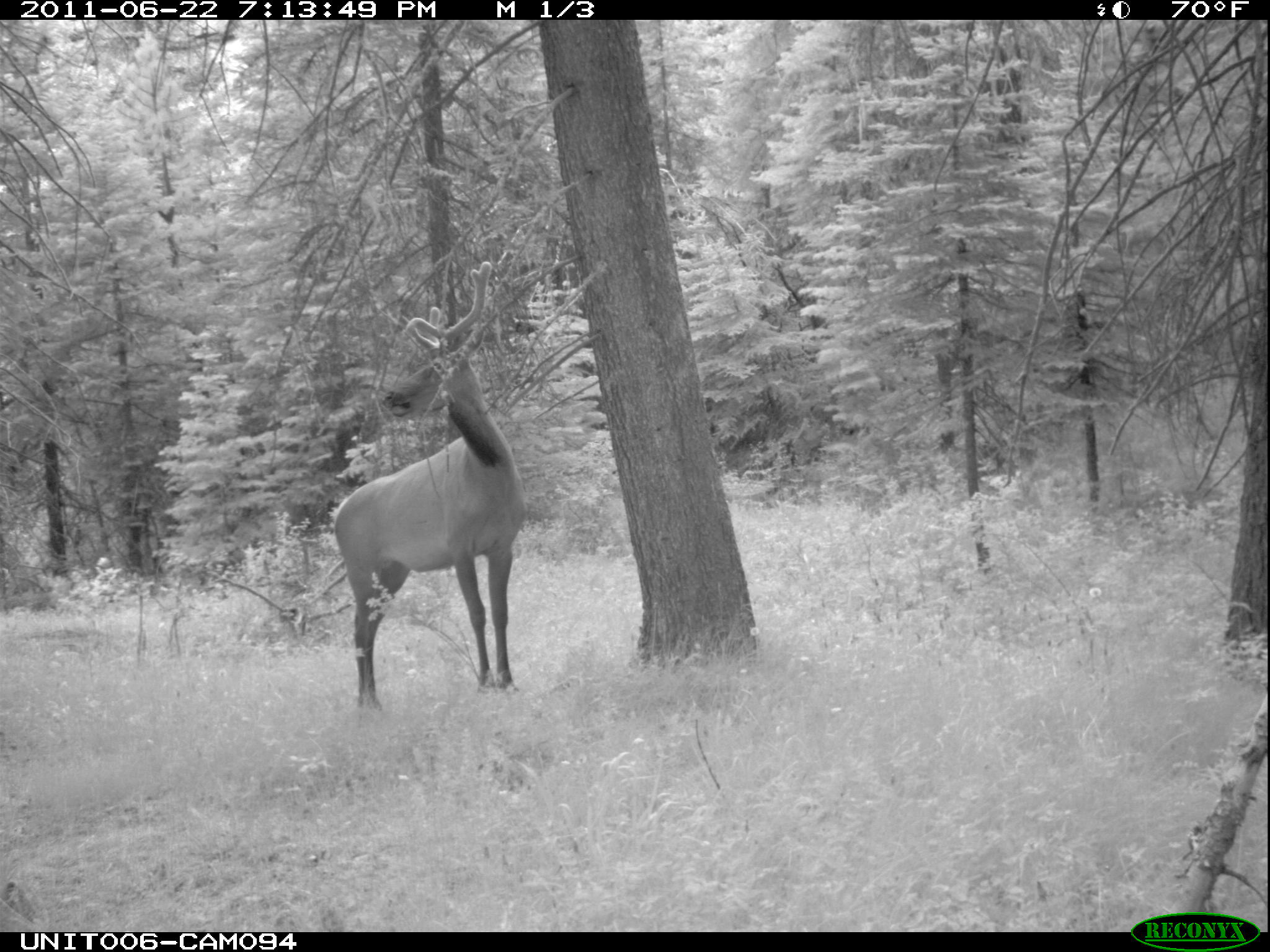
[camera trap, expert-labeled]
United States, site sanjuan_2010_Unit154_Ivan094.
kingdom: Animalia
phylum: Chordata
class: Mammalia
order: Artiodactyla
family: Cervidae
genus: Cervus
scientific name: Cervus elaphus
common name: red deer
Cervus elaphus (red deer).